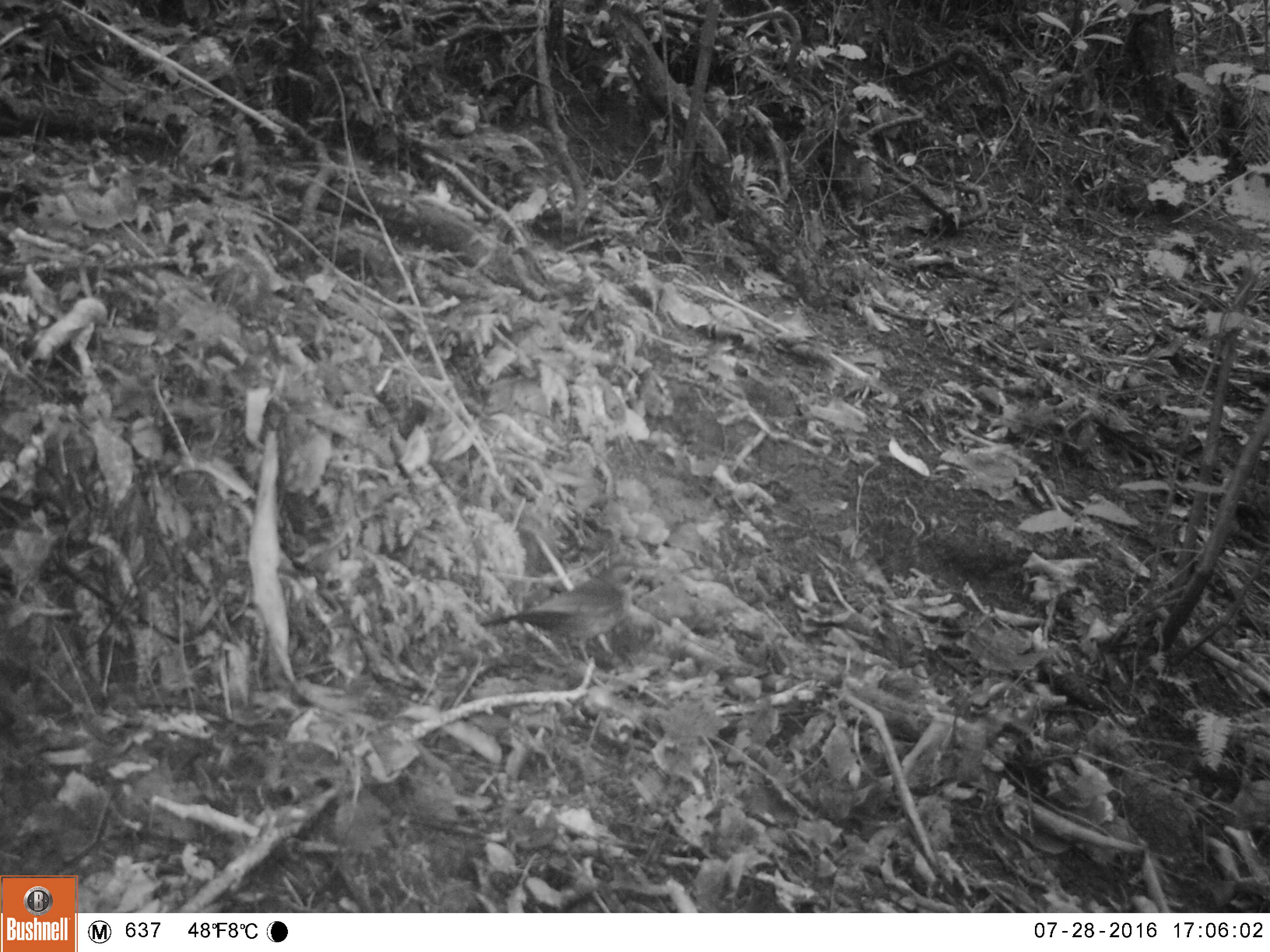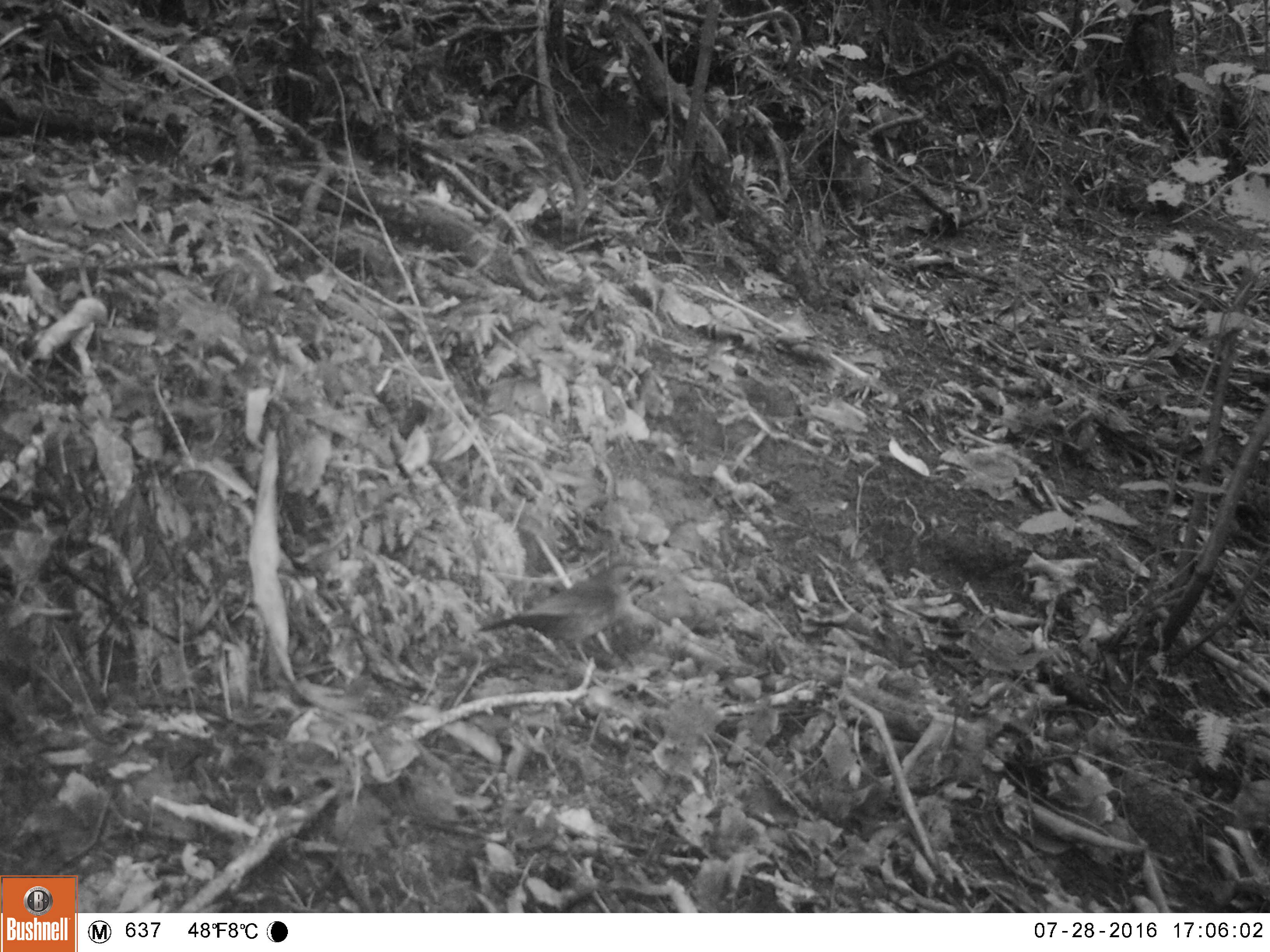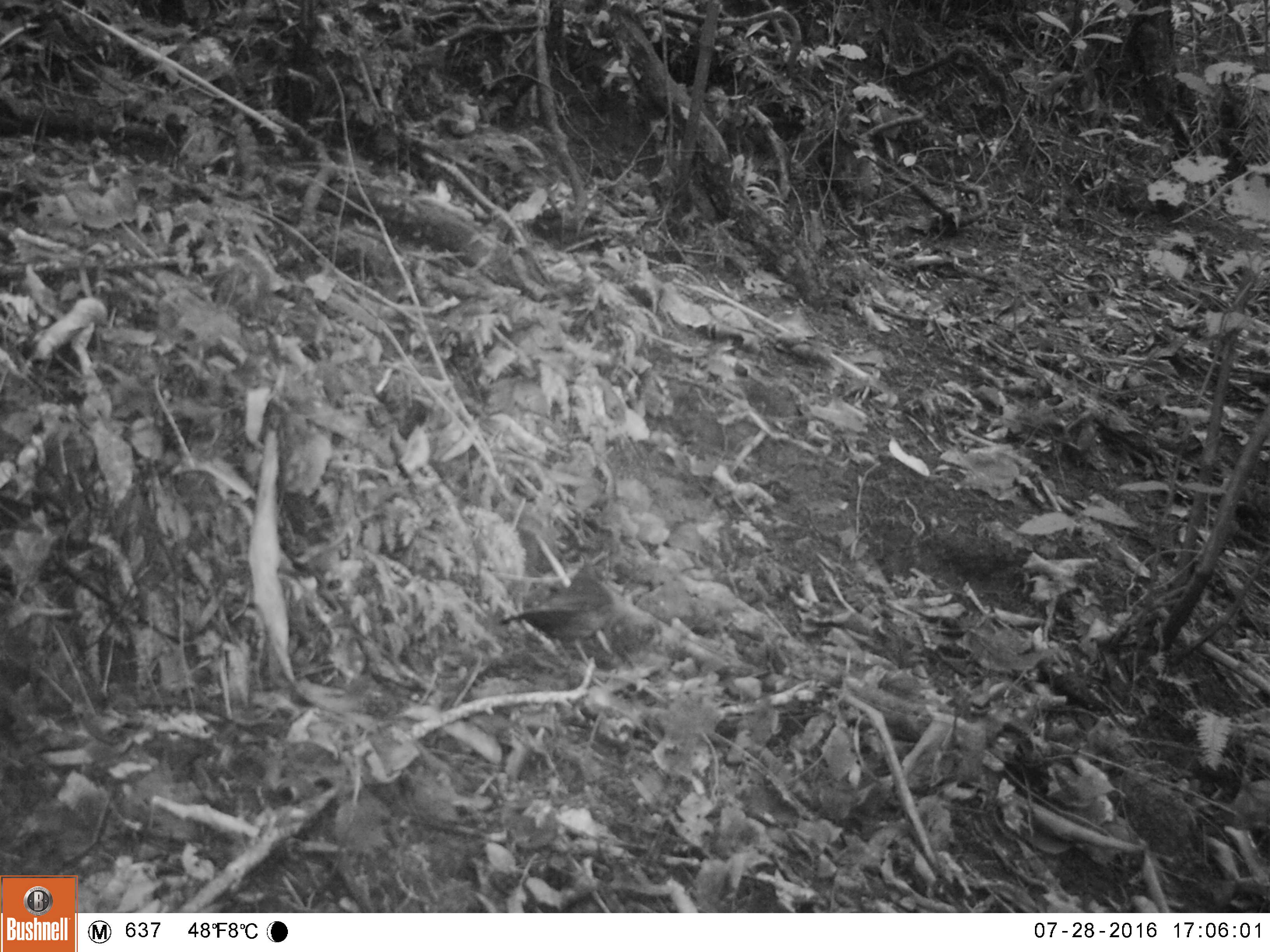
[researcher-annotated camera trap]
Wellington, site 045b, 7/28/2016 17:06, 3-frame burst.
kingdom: Animalia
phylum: Chordata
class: Aves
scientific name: Aves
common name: bird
Bird (Aves).